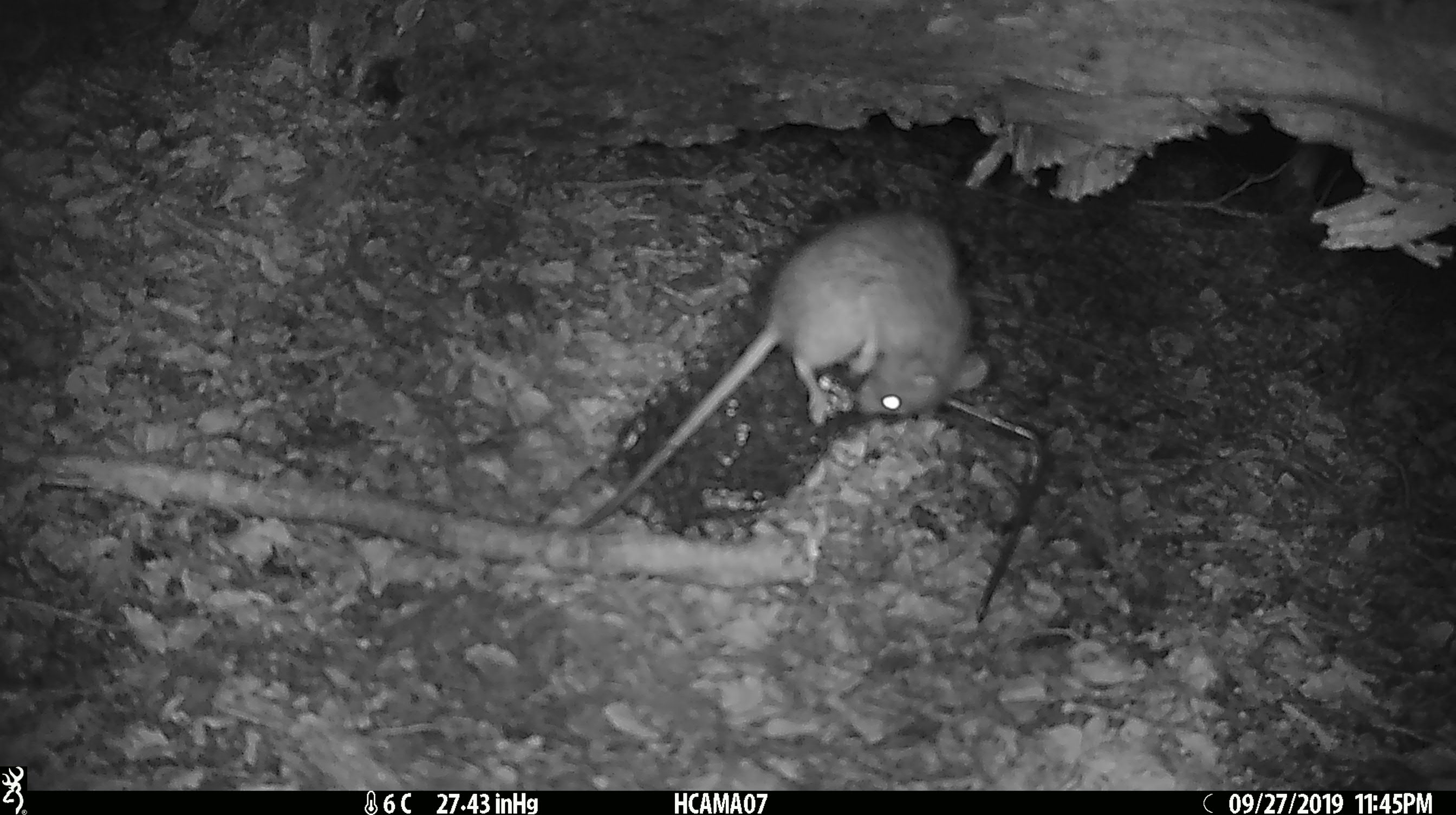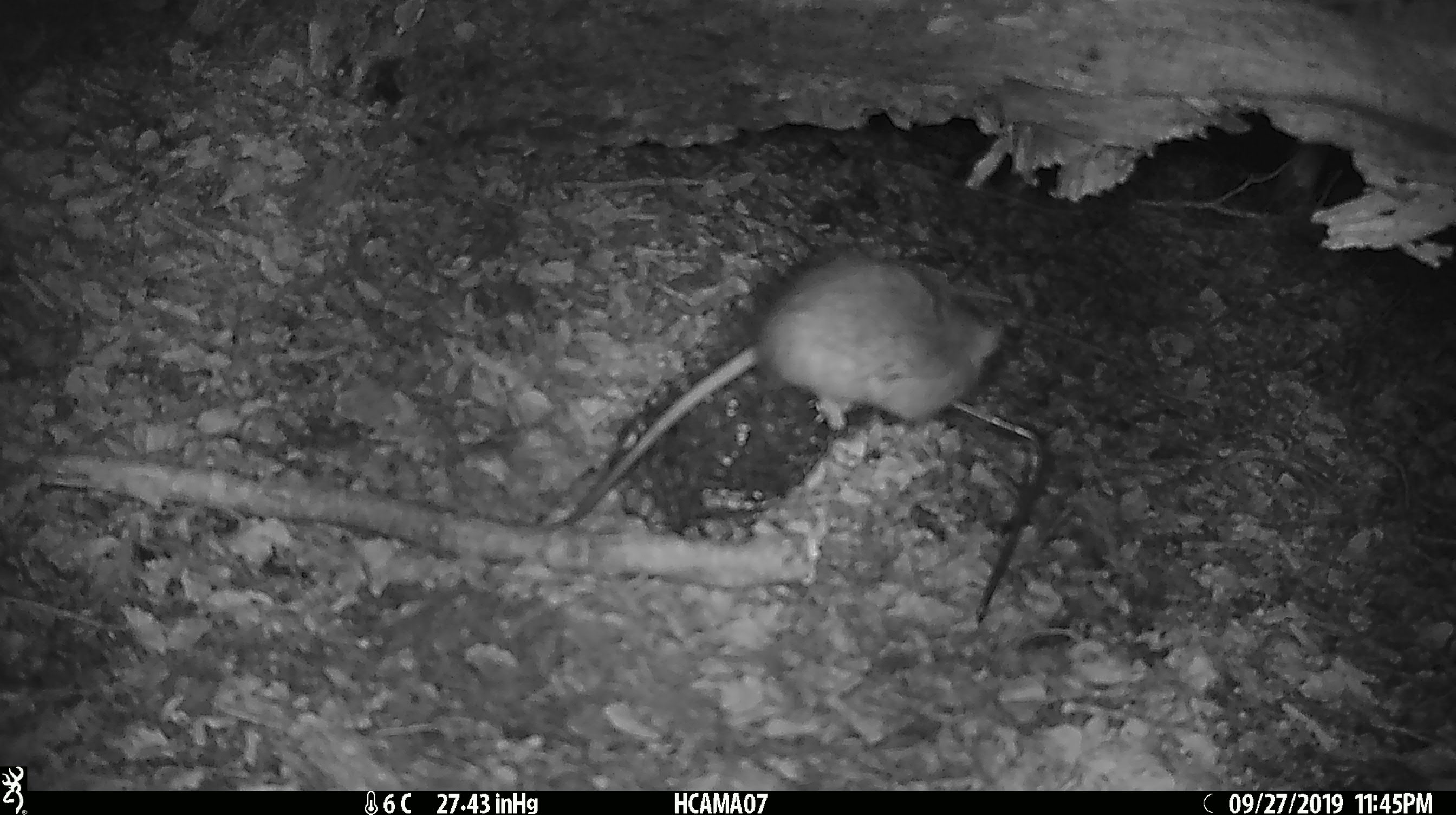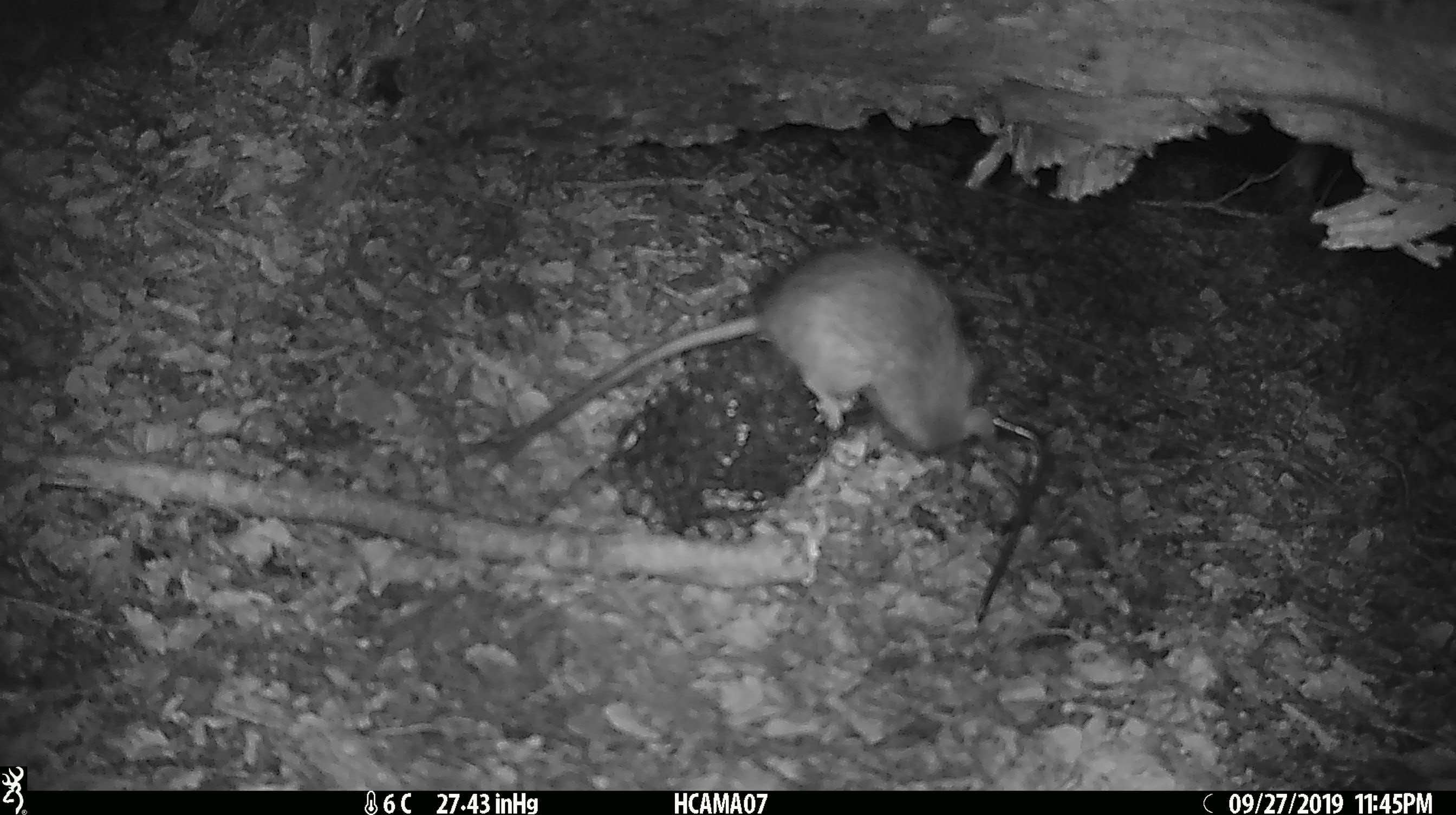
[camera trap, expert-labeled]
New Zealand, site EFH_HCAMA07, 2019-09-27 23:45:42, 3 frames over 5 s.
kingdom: Animalia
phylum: Chordata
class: Mammalia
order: Rodentia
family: Muridae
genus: Rattus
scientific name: Rattus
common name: rat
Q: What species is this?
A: Rat (Rattus).